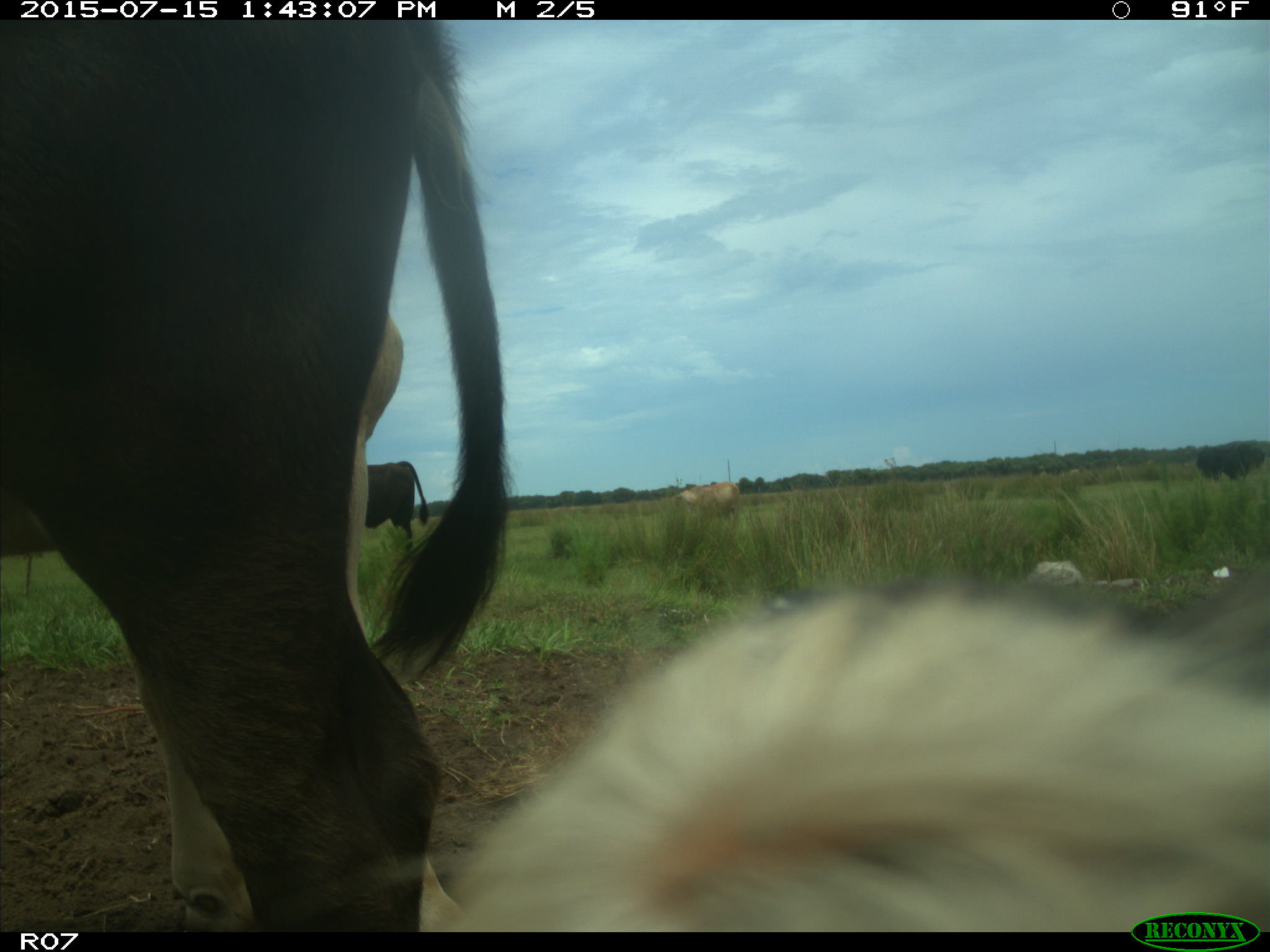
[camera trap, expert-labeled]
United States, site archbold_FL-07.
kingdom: Animalia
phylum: Chordata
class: Mammalia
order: Artiodactyla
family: Bovidae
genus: Bos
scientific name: Bos taurus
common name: domestic cow